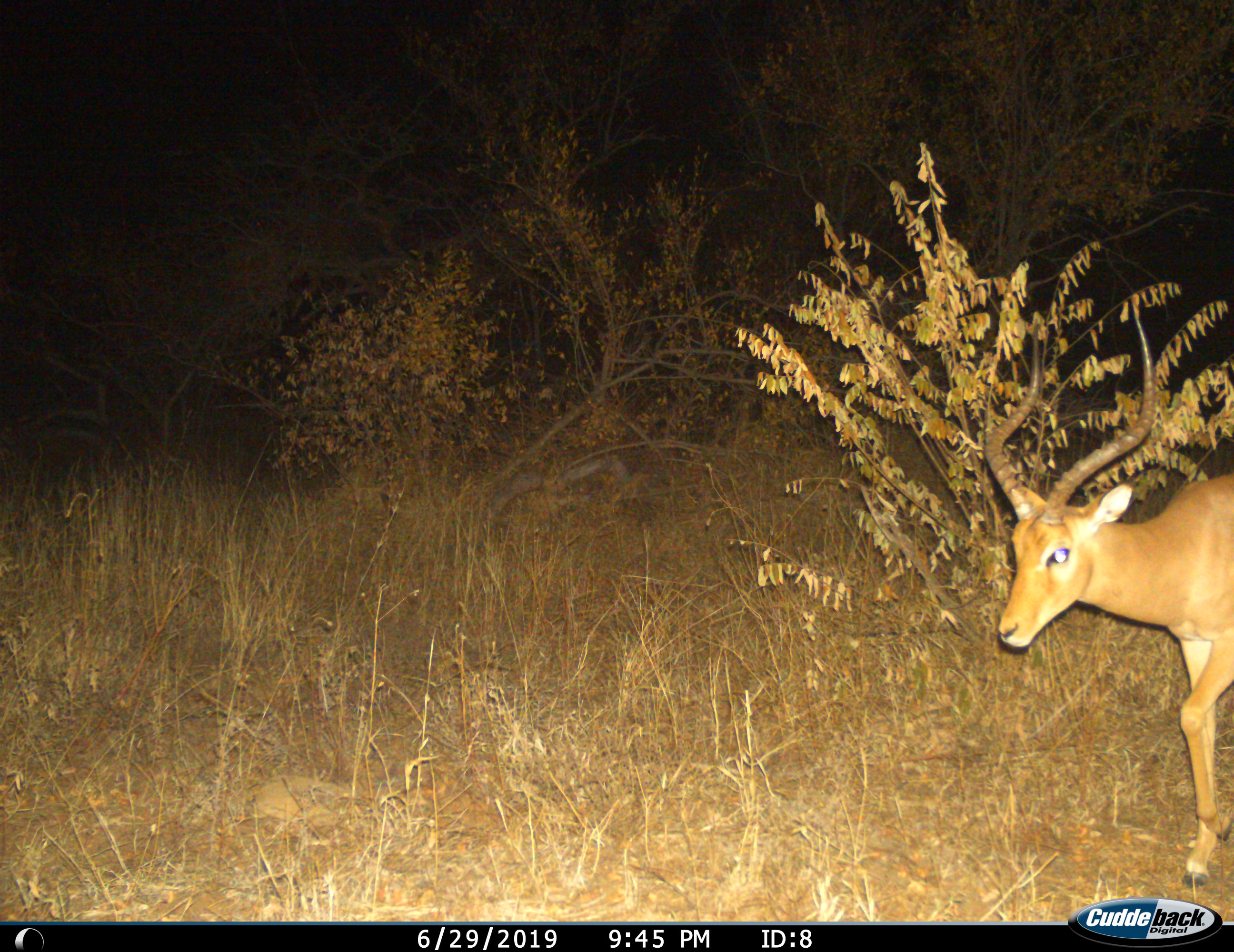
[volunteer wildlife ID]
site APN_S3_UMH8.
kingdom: Animalia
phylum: Chordata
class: Mammalia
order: Artiodactyla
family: Bovidae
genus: Aepyceros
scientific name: Aepyceros melampus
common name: impala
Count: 1.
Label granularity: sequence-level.